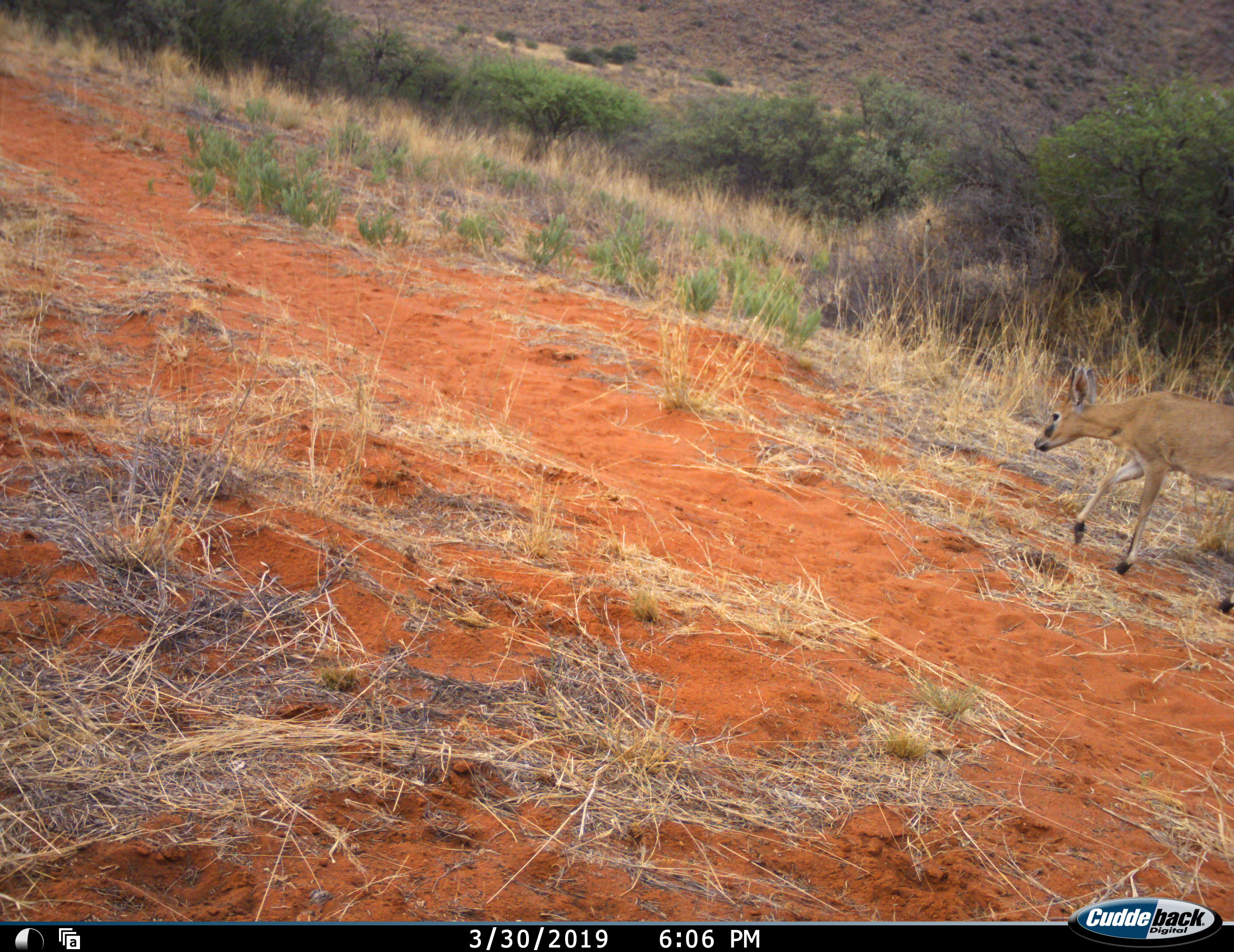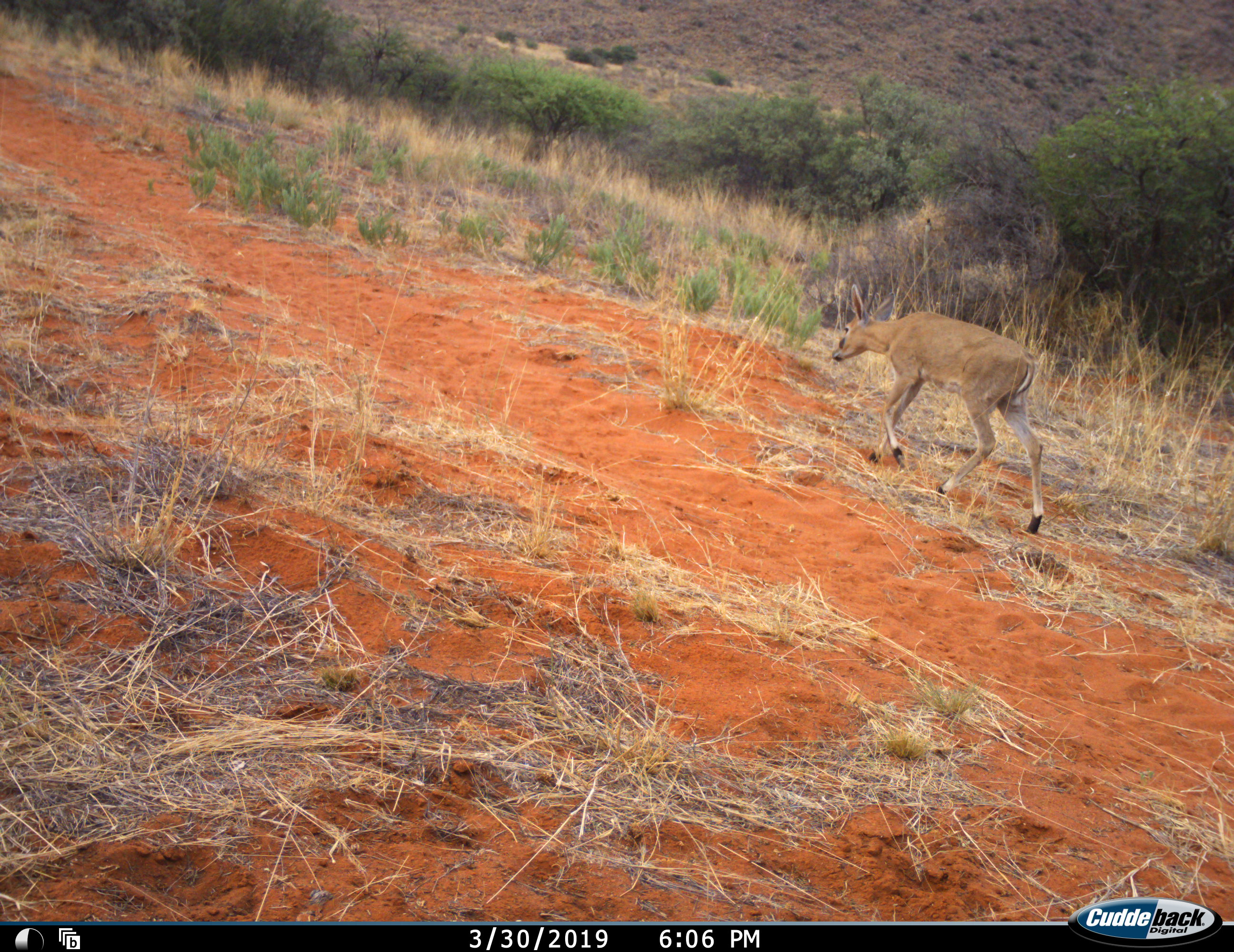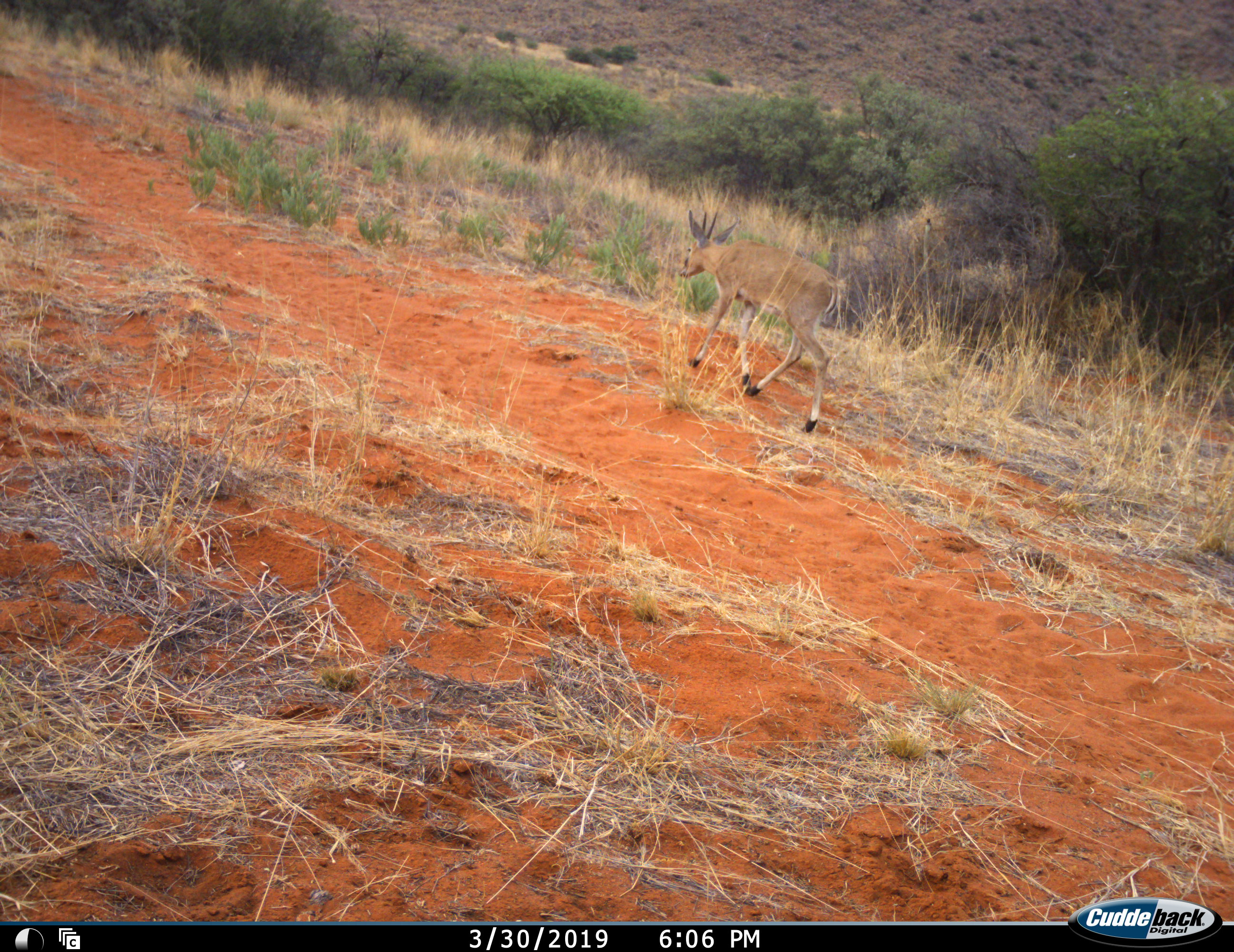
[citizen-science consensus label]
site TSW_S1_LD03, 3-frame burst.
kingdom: Animalia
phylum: Chordata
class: Mammalia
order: Artiodactyla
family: Bovidae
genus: Sylvicapra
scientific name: Sylvicapra grimmia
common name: common duiker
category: duikercommongrey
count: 1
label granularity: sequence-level